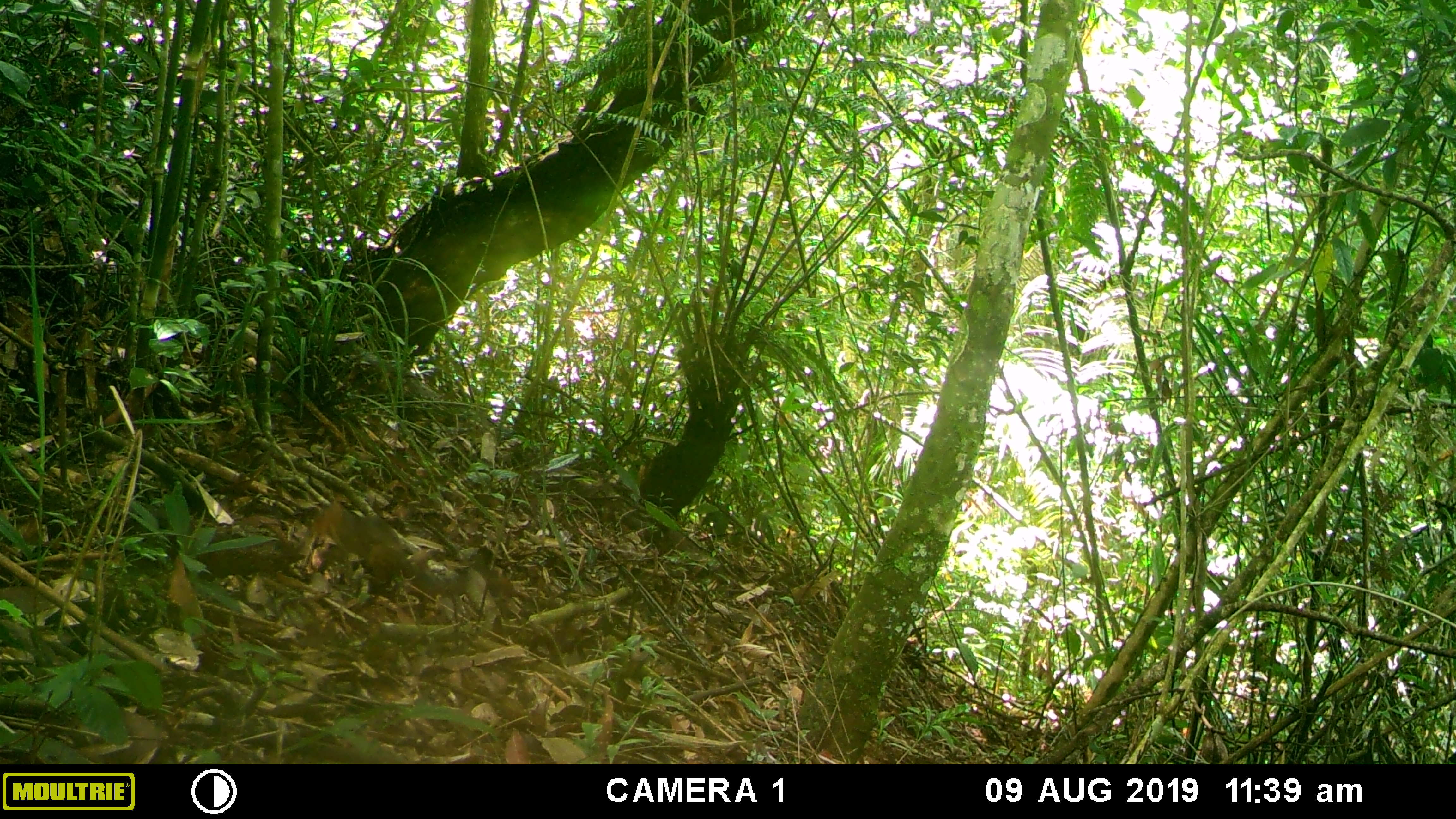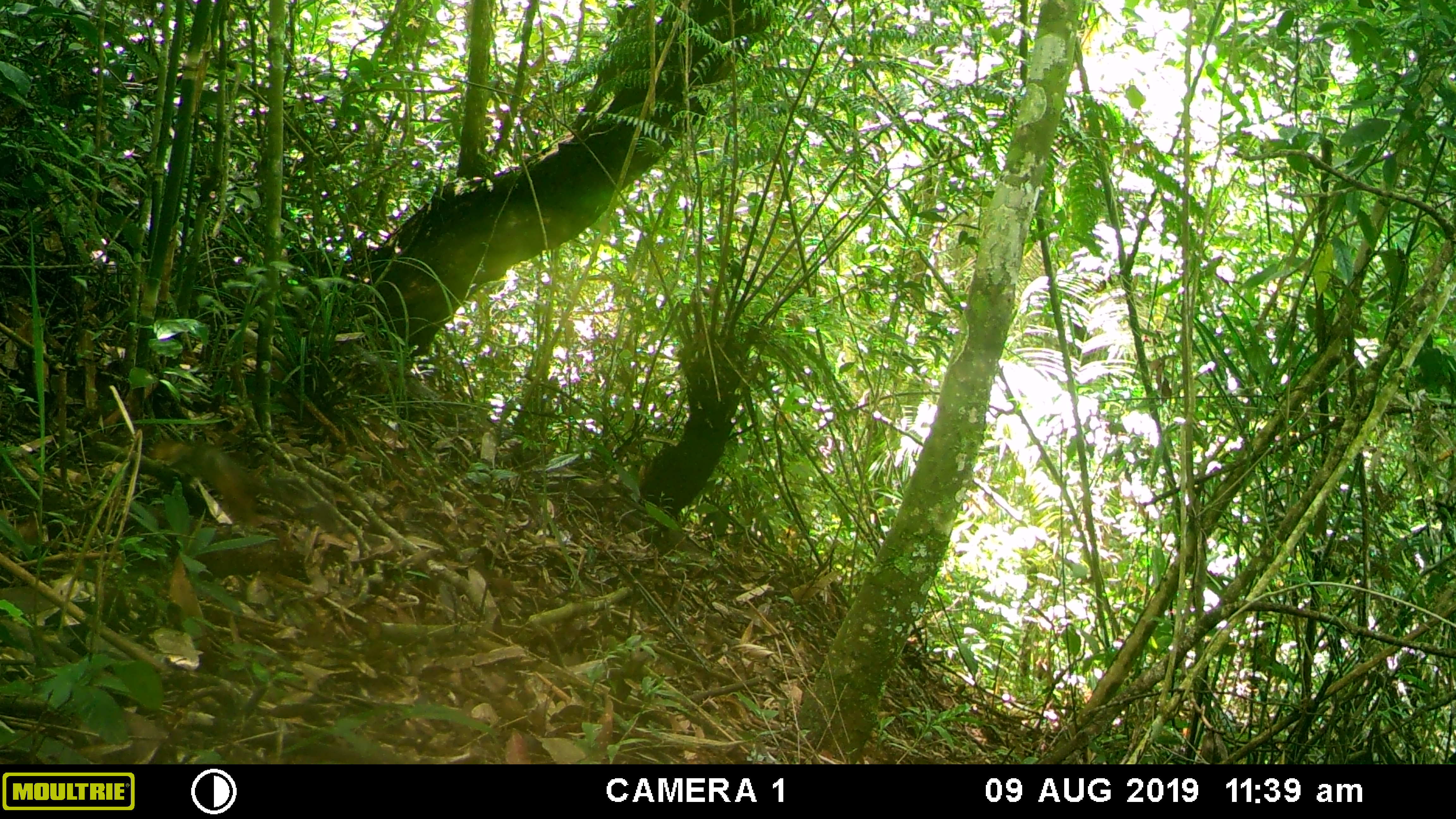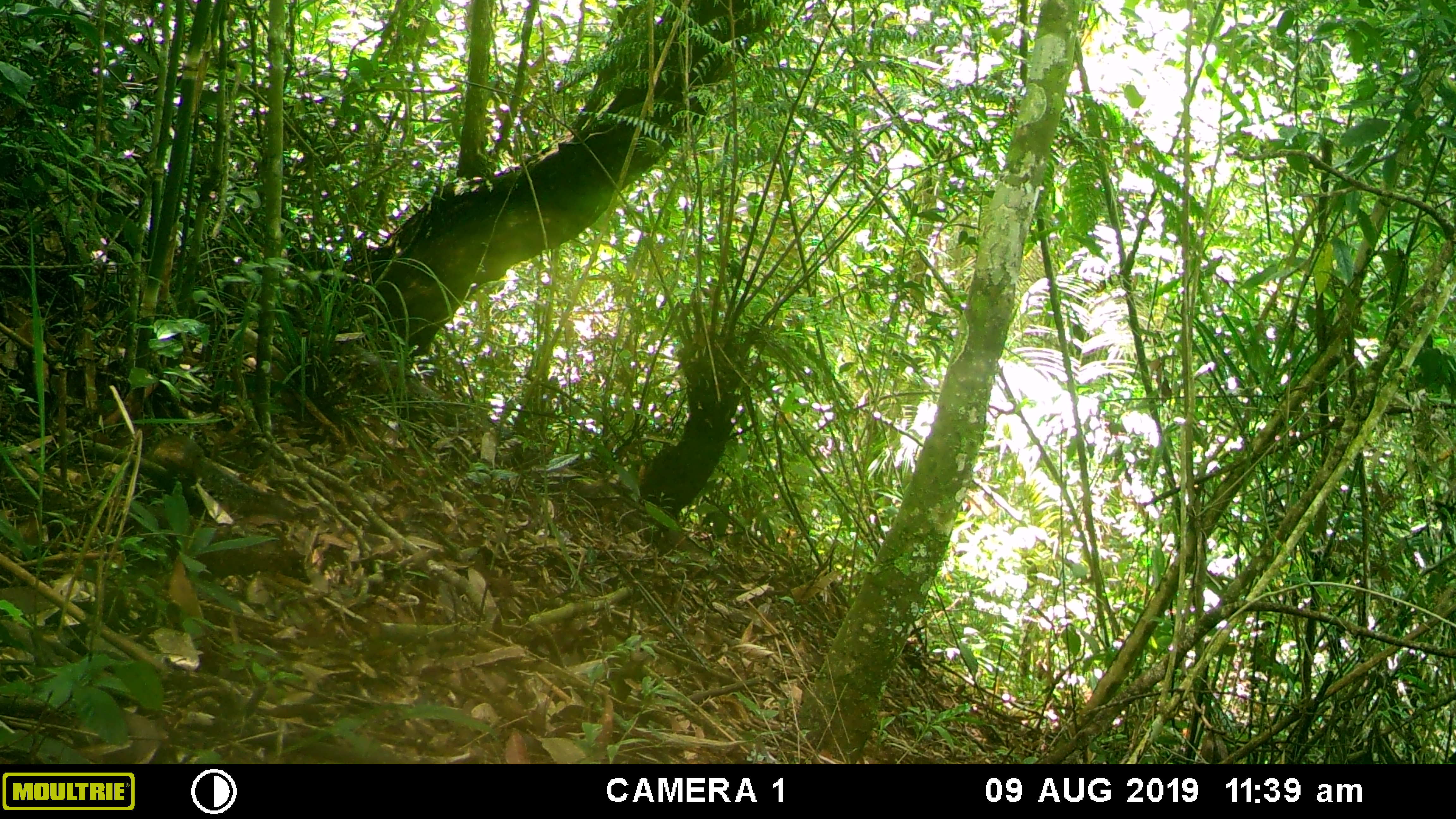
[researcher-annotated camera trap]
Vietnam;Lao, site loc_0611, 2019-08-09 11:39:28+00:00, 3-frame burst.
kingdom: Animalia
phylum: Chordata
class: Mammalia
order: Rodentia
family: Sciuridae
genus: Dremomys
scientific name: Dremomys rufigenis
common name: red-cheeked squirrel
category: red cheeked squirrel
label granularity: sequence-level